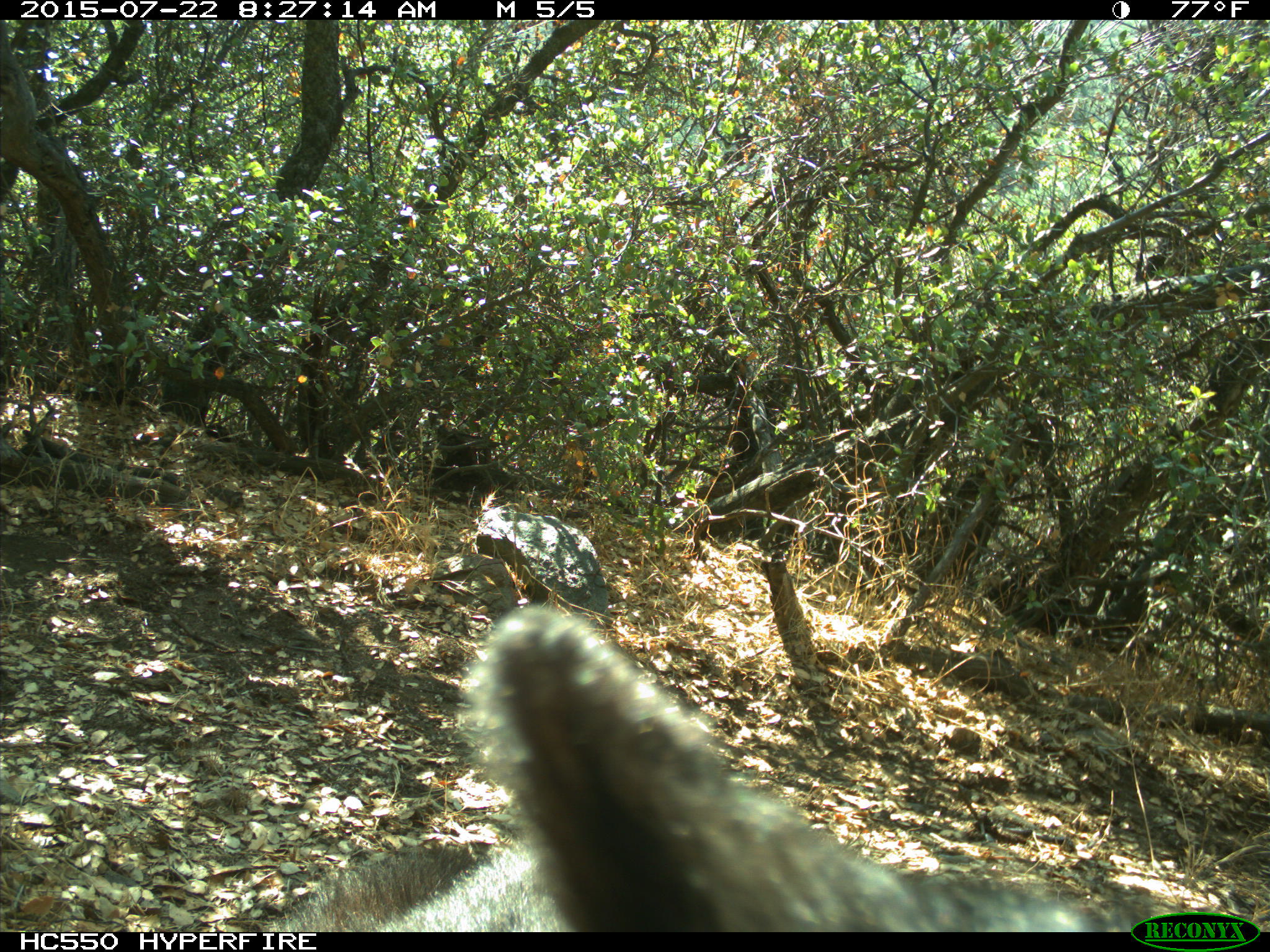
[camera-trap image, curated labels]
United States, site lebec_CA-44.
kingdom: Animalia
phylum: Chordata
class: Mammalia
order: Carnivora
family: Ursidae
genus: Ursus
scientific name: Ursus americanus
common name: american black bear